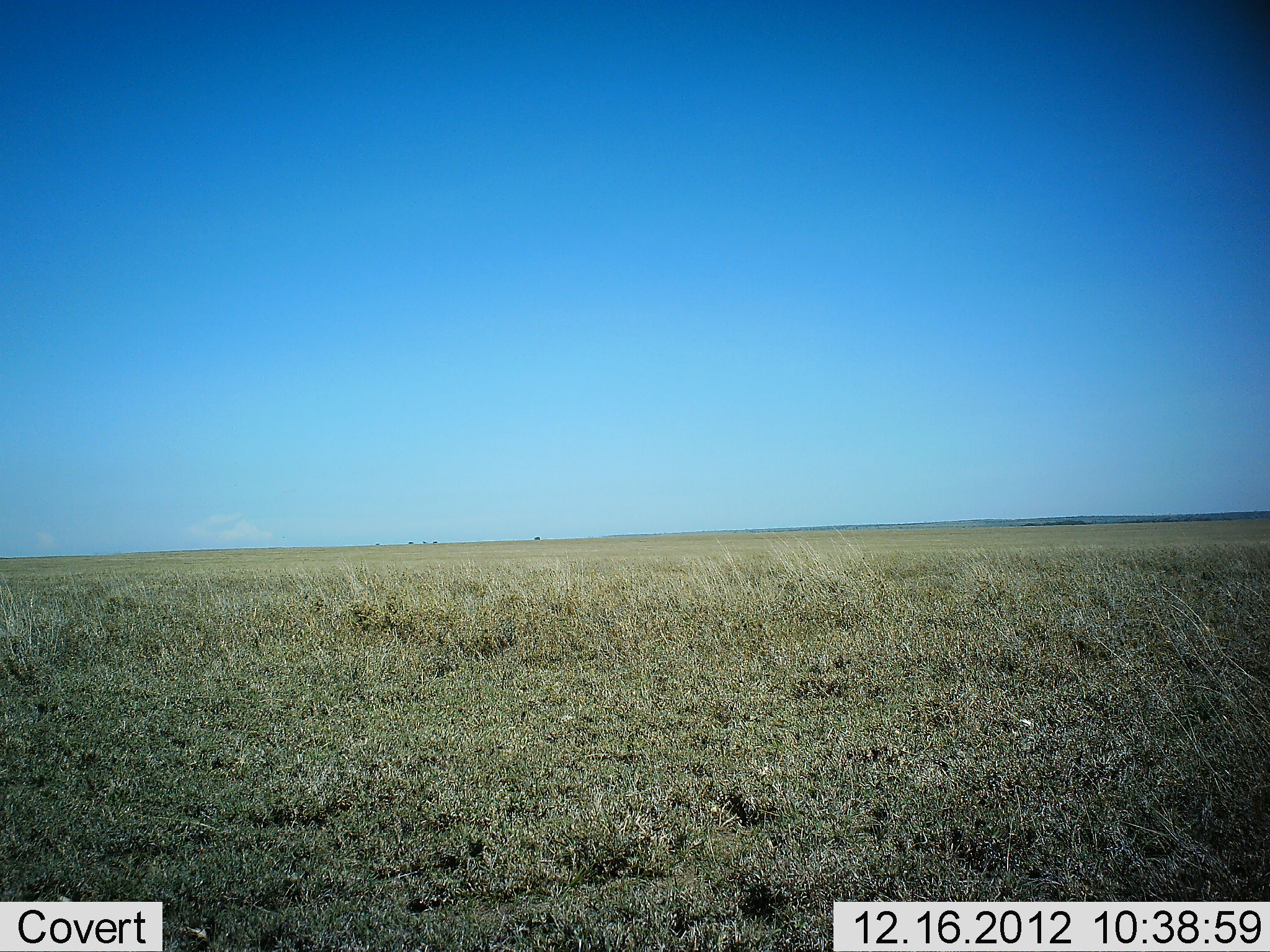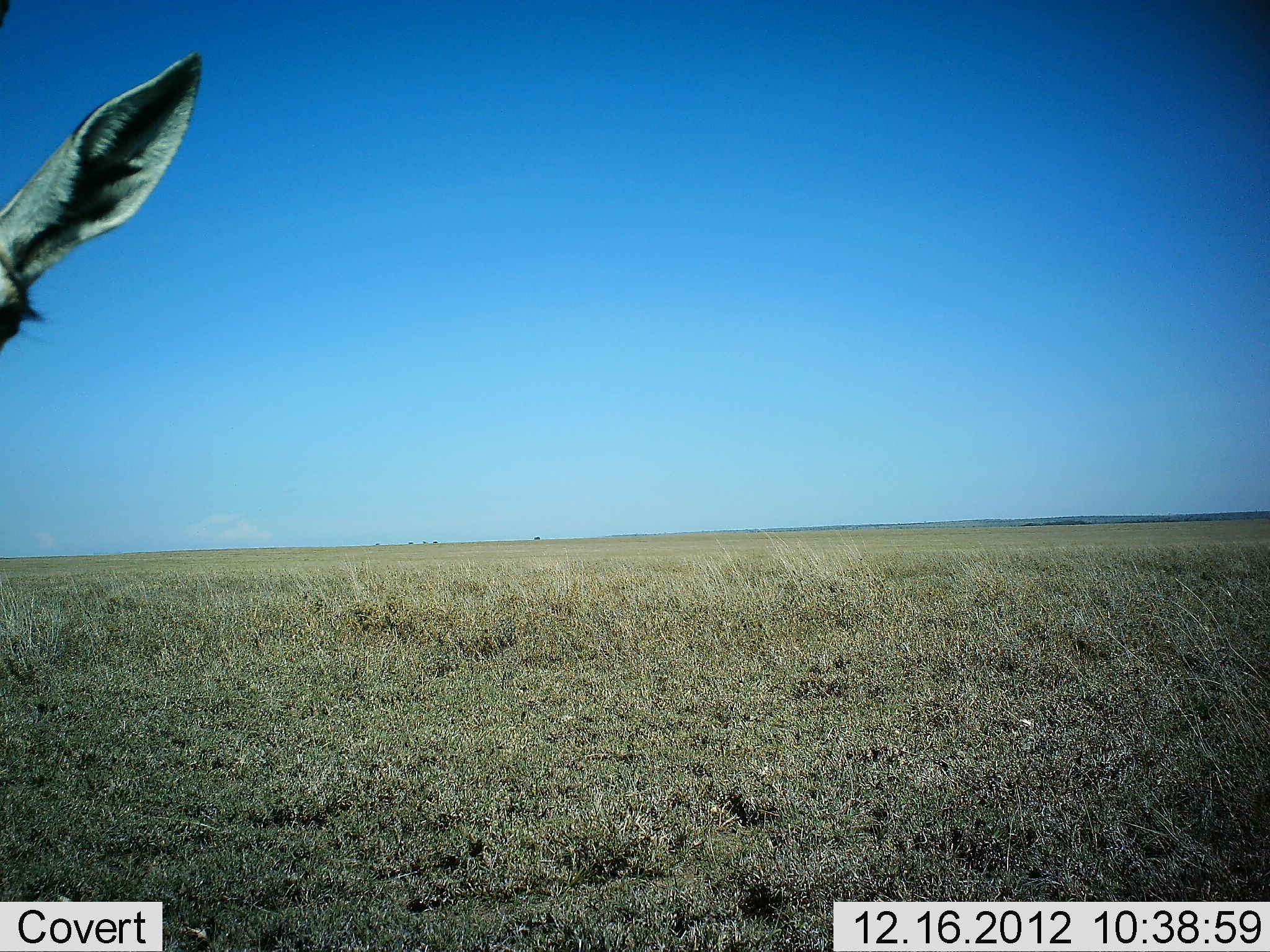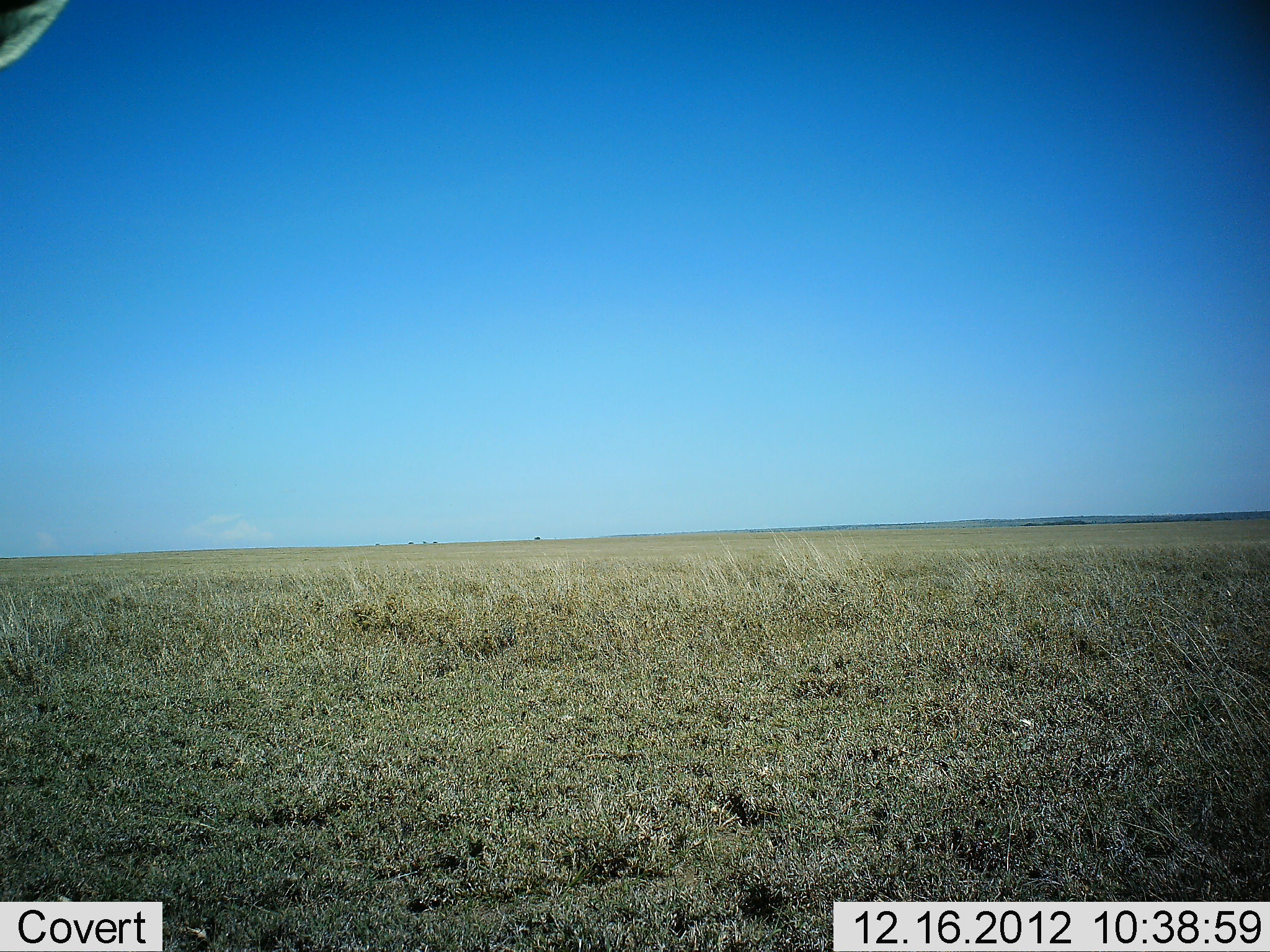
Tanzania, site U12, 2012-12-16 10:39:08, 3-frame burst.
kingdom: Animalia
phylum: Chordata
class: Mammalia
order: Artiodactyla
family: Bovidae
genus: Nanger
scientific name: Nanger granti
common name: grant's gazelle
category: gazellegrants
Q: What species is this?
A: Gazellegrants (grant's gazelle) (Nanger granti).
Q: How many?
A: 1.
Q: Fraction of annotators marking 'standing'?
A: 100%.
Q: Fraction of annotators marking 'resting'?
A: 0%.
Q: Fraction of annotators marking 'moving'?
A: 0%.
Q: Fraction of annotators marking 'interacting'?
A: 0%.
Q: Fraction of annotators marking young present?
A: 0%.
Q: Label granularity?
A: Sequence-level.